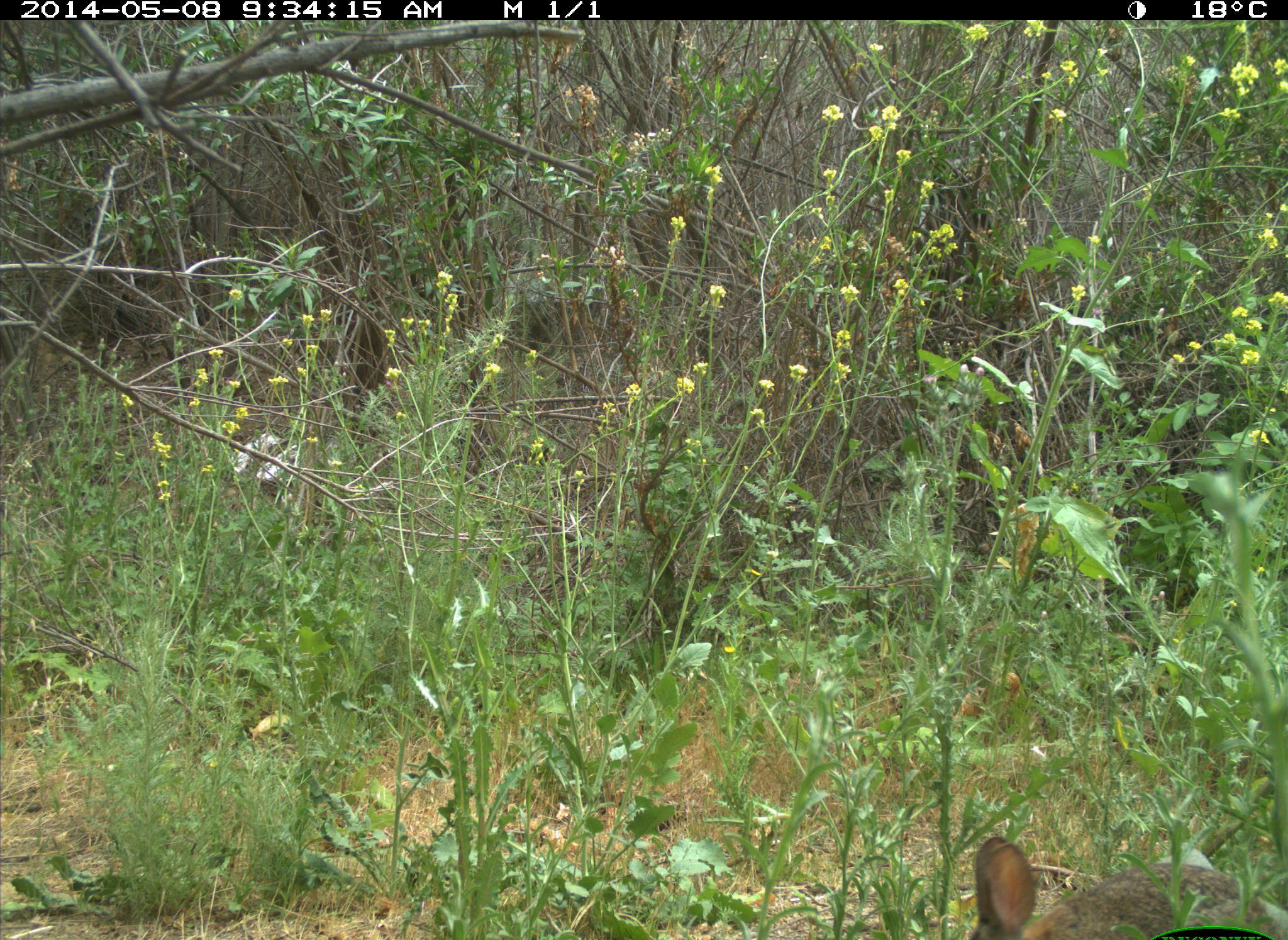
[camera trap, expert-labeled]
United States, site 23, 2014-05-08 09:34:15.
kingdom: Animalia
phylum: Chordata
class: Mammalia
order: Lagomorpha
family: Leporidae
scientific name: Leporidae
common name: rabbits and hares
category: rabbit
Rabbit (rabbits and hares) (Leporidae).